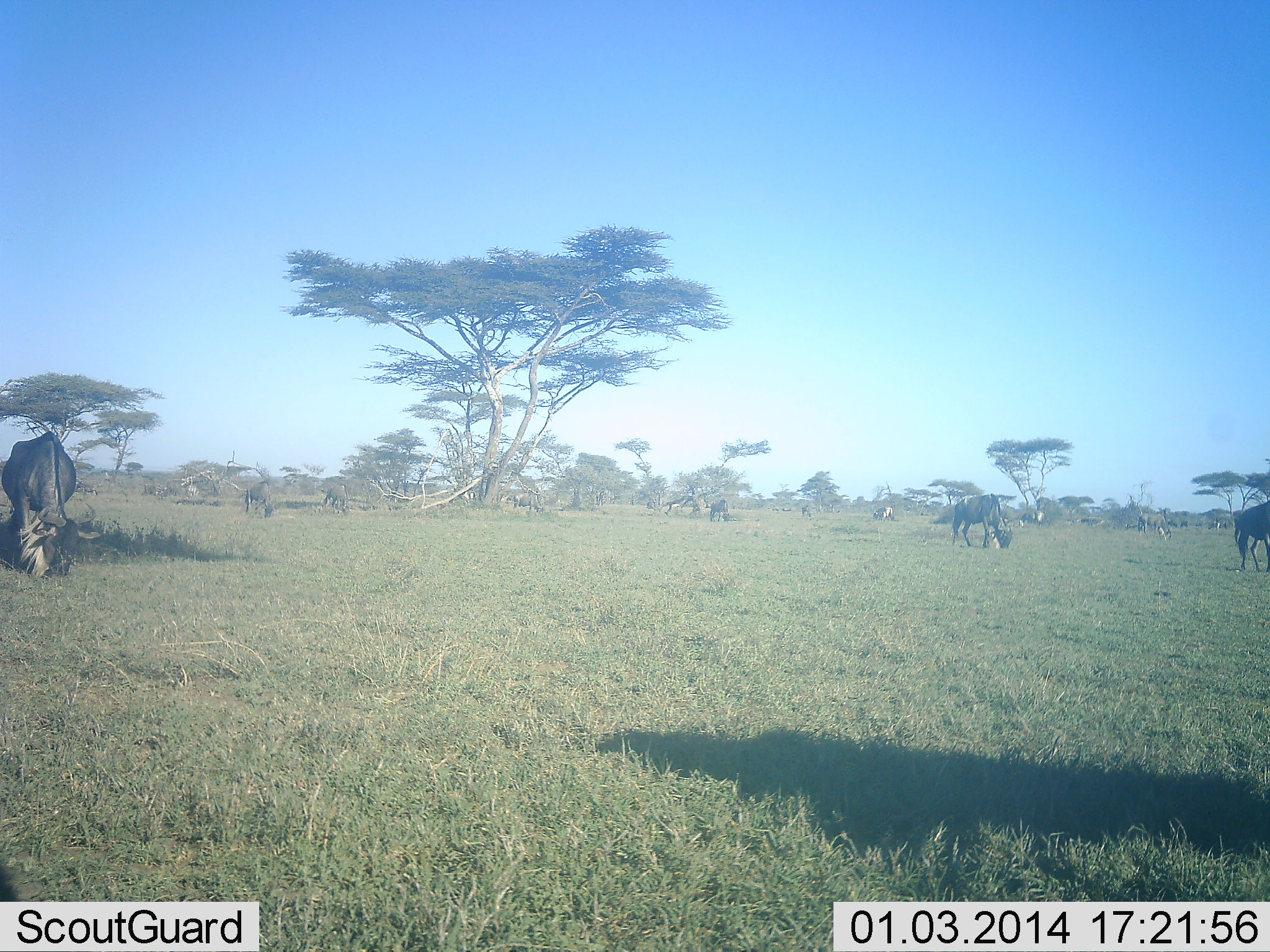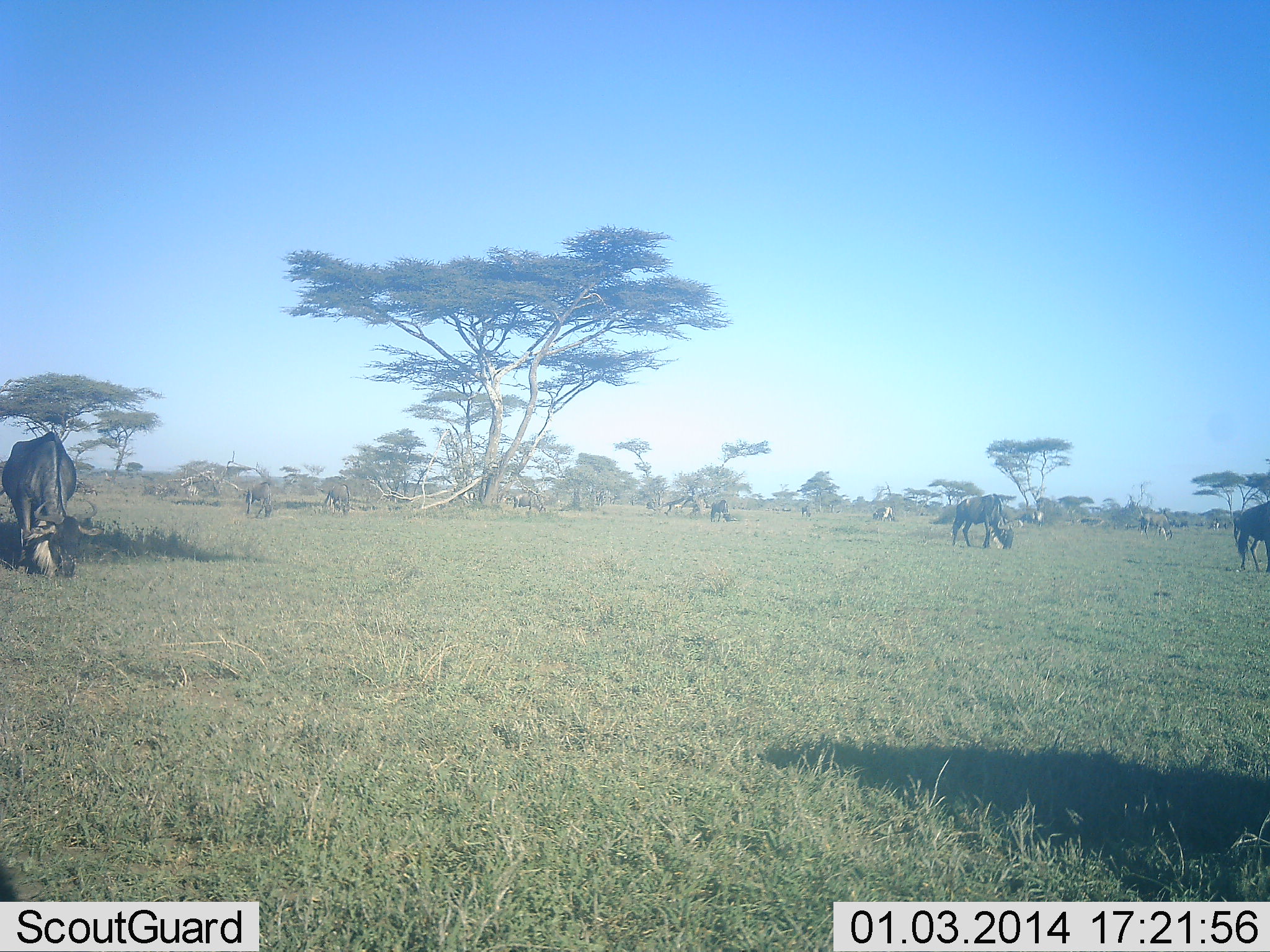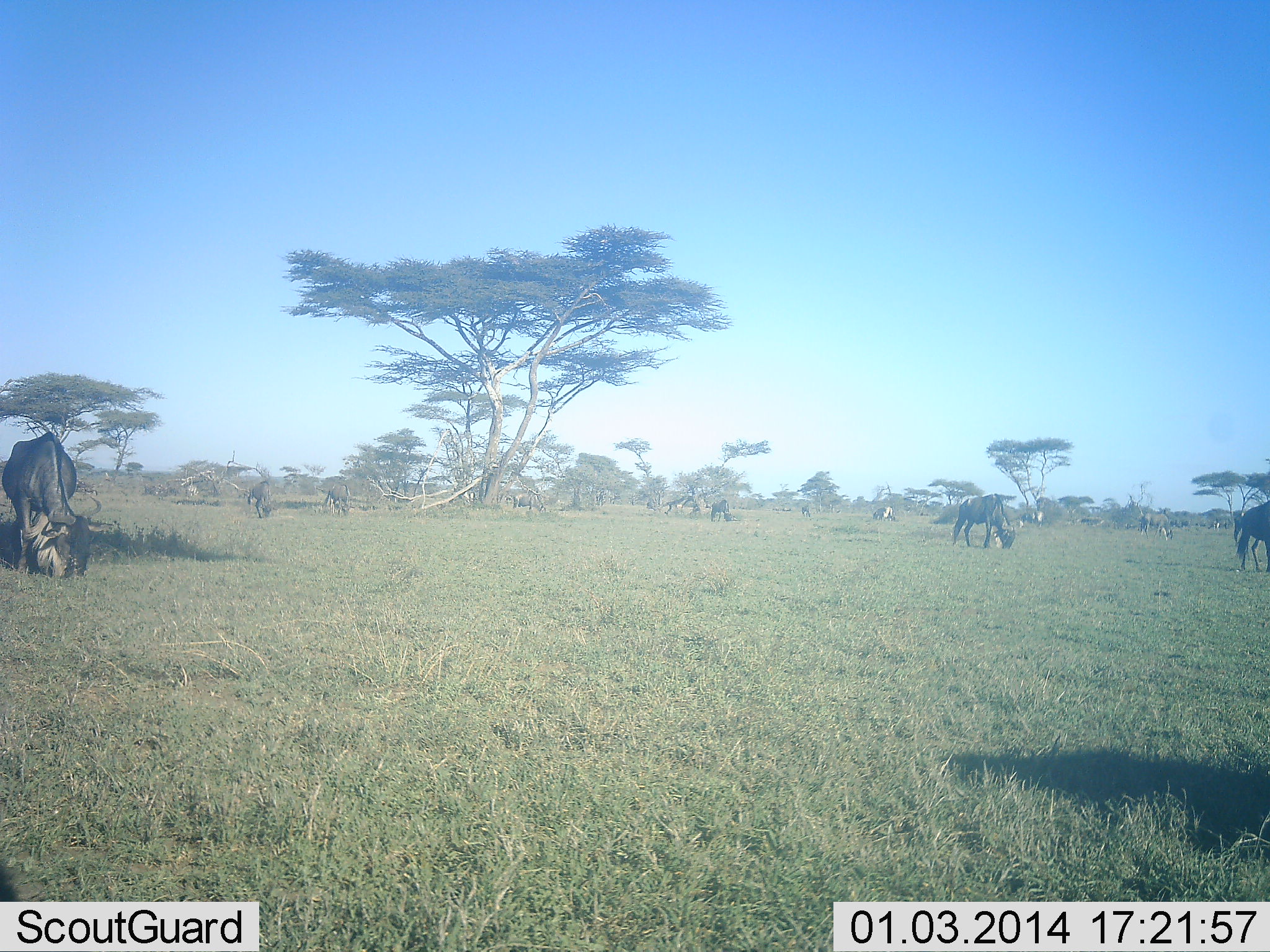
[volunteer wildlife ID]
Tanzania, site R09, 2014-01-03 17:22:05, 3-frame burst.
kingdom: Animalia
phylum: Chordata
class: Mammalia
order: Artiodactyla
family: Bovidae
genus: Connochaetes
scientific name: Connochaetes taurinus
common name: blue wildebeest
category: wildebeest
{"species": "wildebeest (blue wildebeest) (Connochaetes taurinus)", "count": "11-50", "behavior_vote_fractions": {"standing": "29%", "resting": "0%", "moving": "12%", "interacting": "2%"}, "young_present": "0%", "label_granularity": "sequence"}